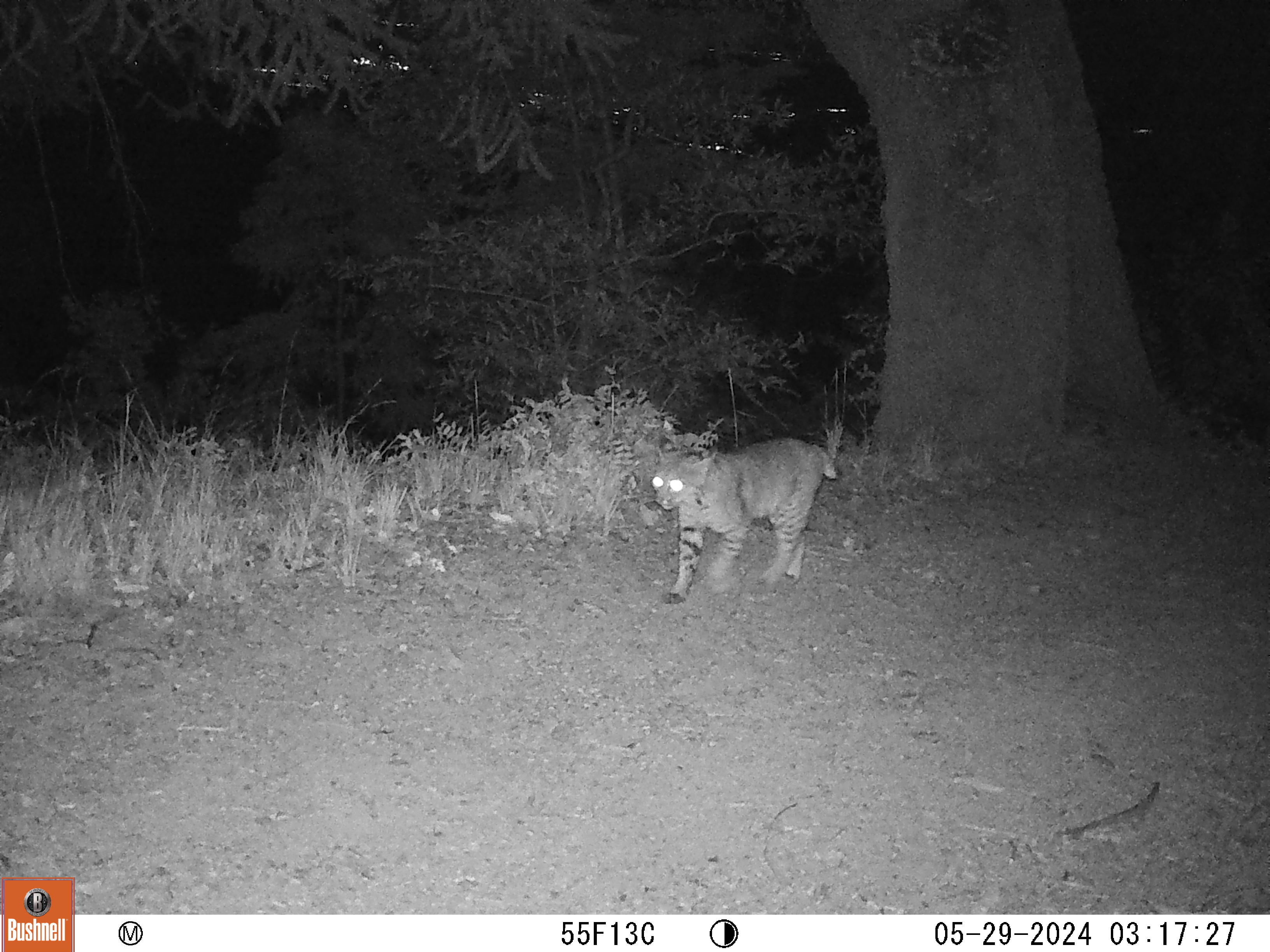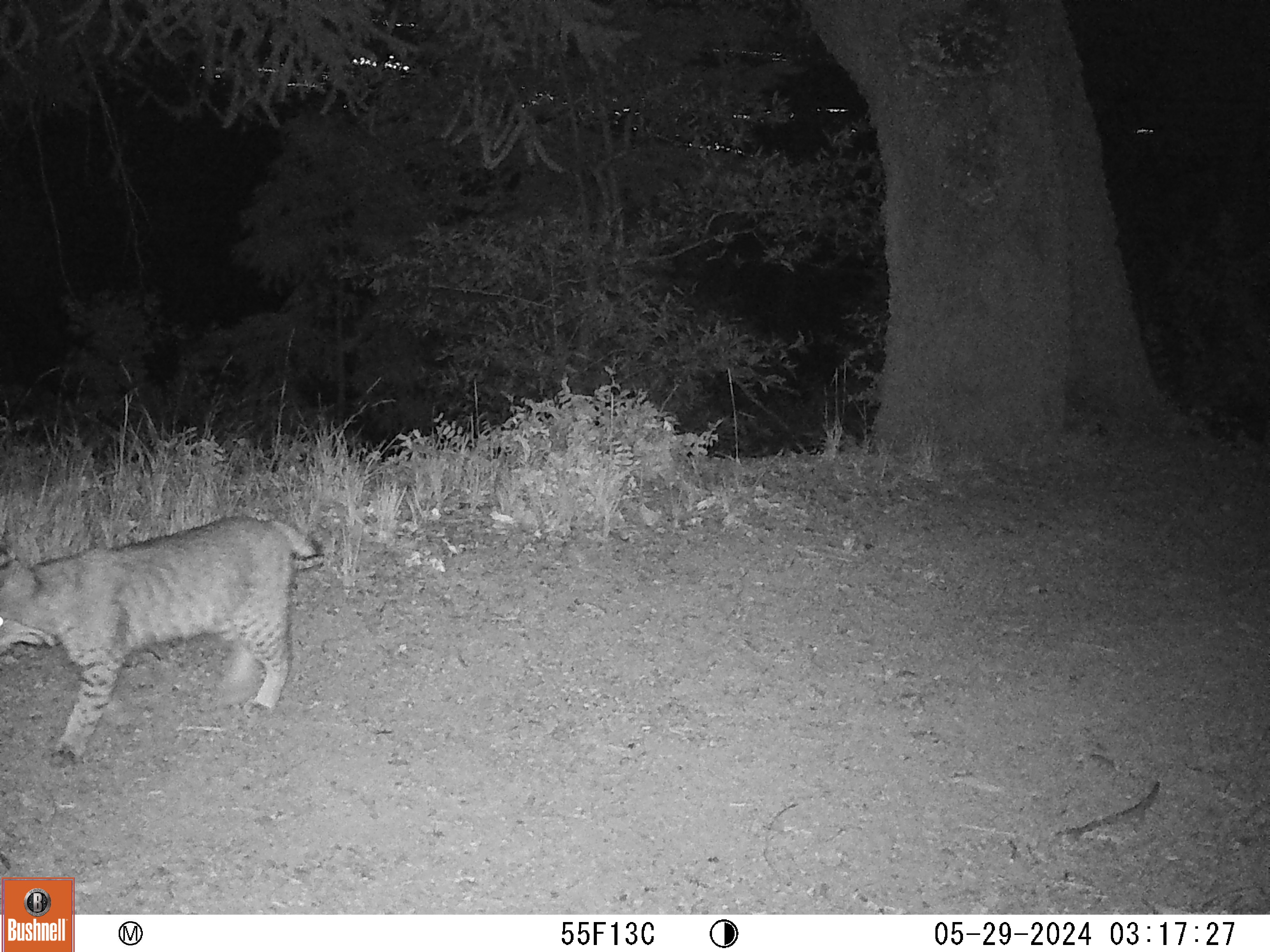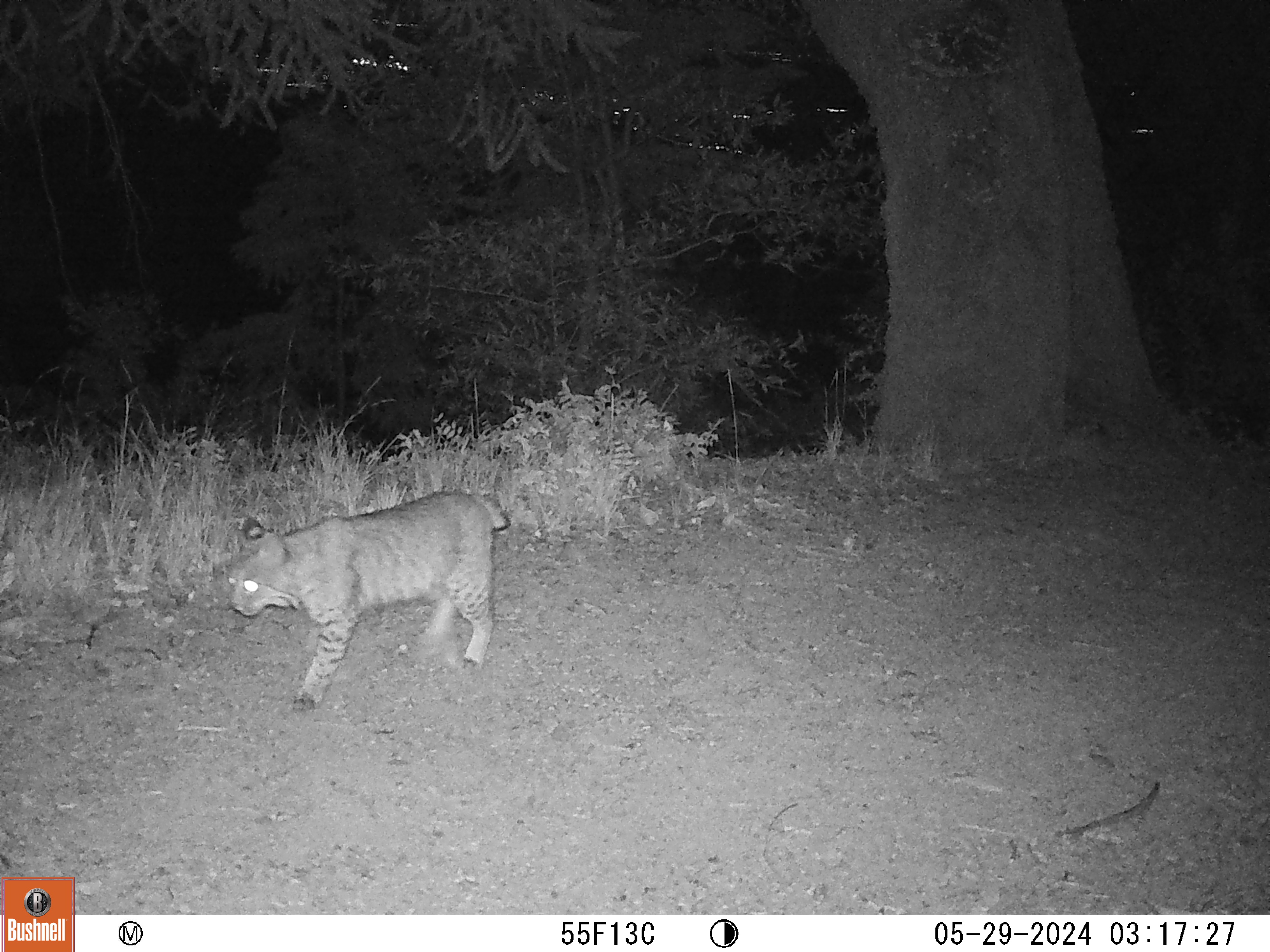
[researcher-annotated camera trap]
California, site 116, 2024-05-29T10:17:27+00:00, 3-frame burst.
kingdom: Animalia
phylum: Chordata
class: Mammalia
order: Carnivora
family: Felidae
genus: Lynx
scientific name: Lynx rufus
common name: bobcat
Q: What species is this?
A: Bobcat (Lynx rufus).